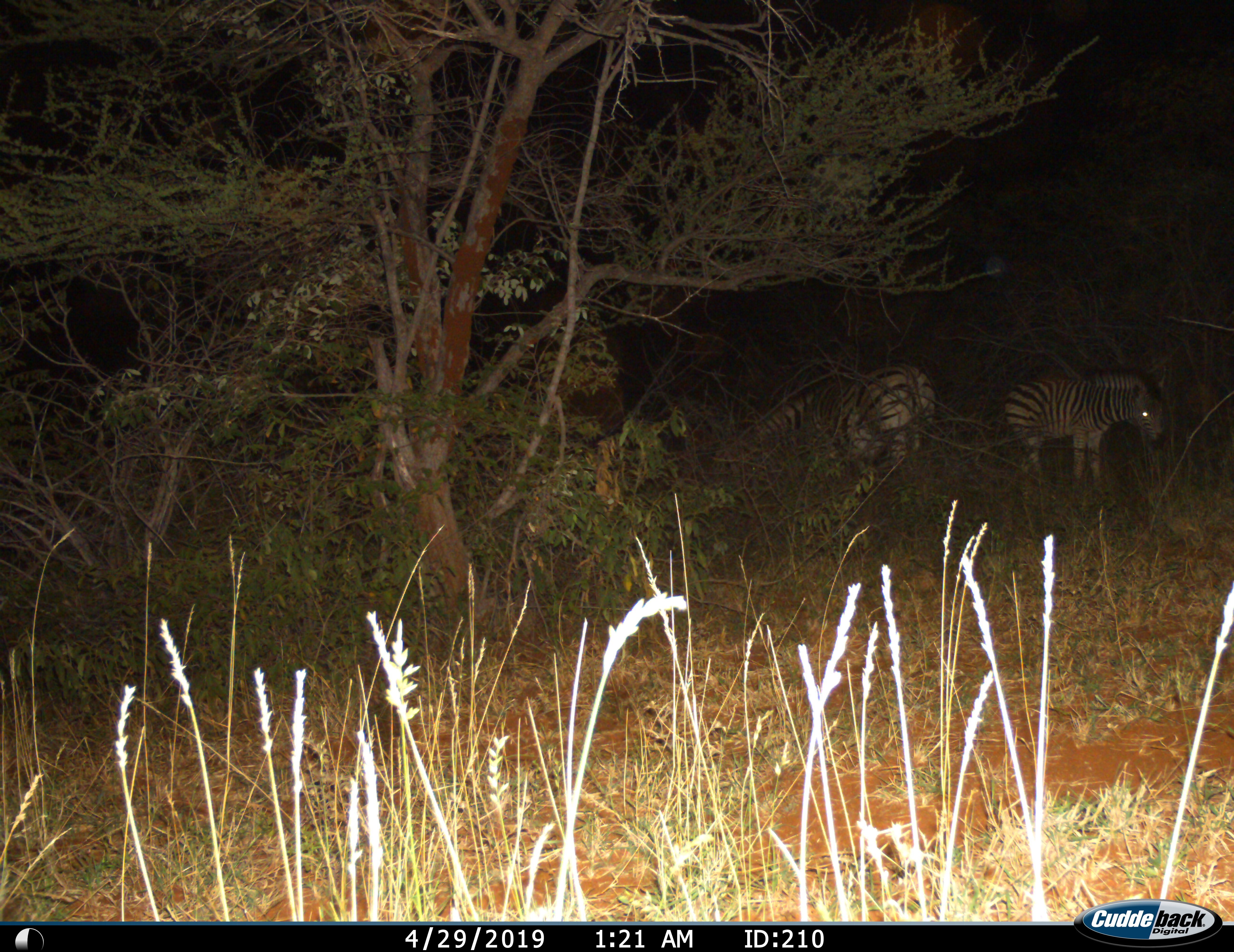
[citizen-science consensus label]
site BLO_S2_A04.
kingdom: Animalia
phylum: Chordata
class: Mammalia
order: Perissodactyla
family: Equidae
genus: Equus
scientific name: Equus quagga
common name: plains zebra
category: zebraplains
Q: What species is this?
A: Zebraplains (plains zebra) (Equus quagga).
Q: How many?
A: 2.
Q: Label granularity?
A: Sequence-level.